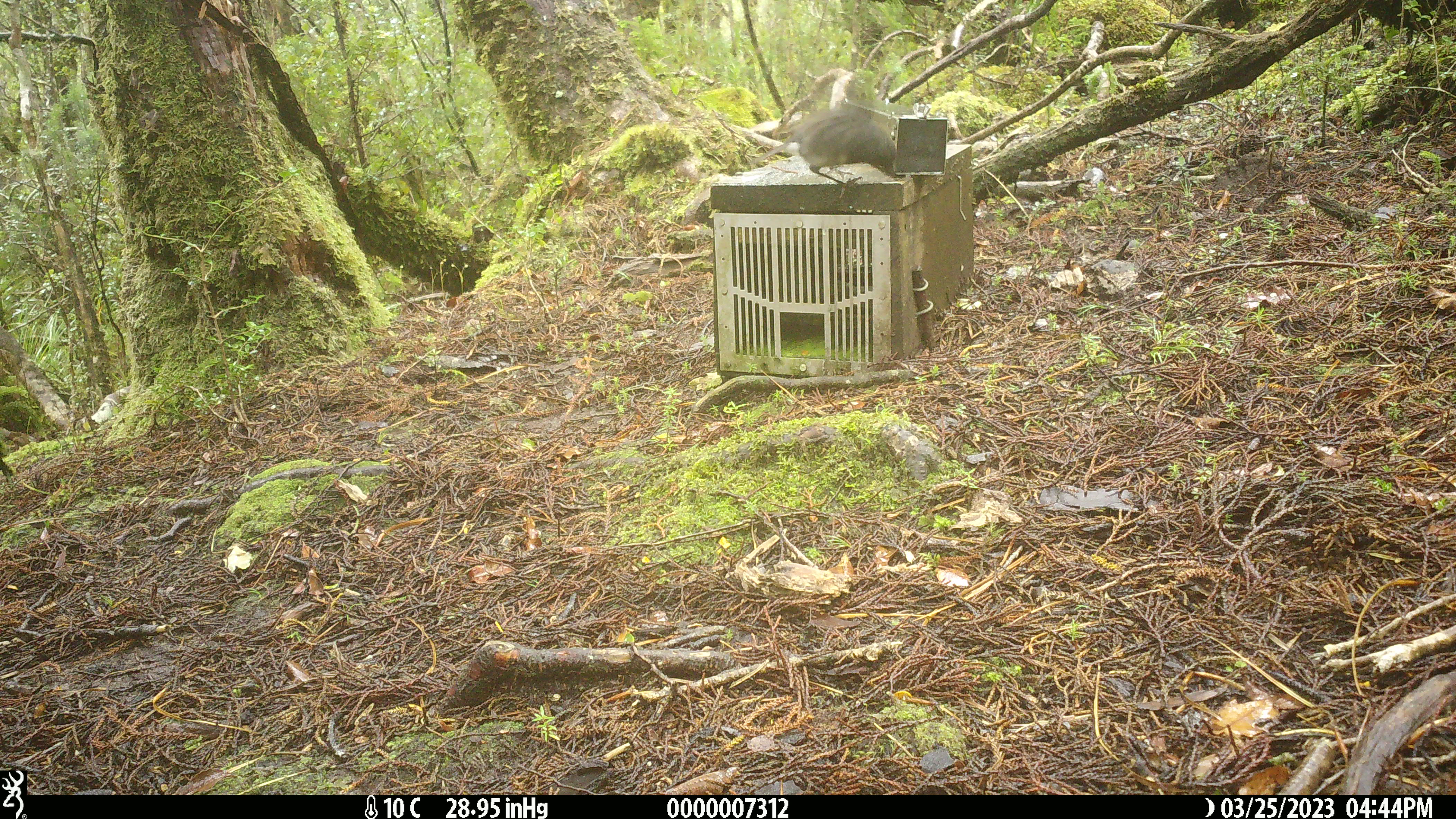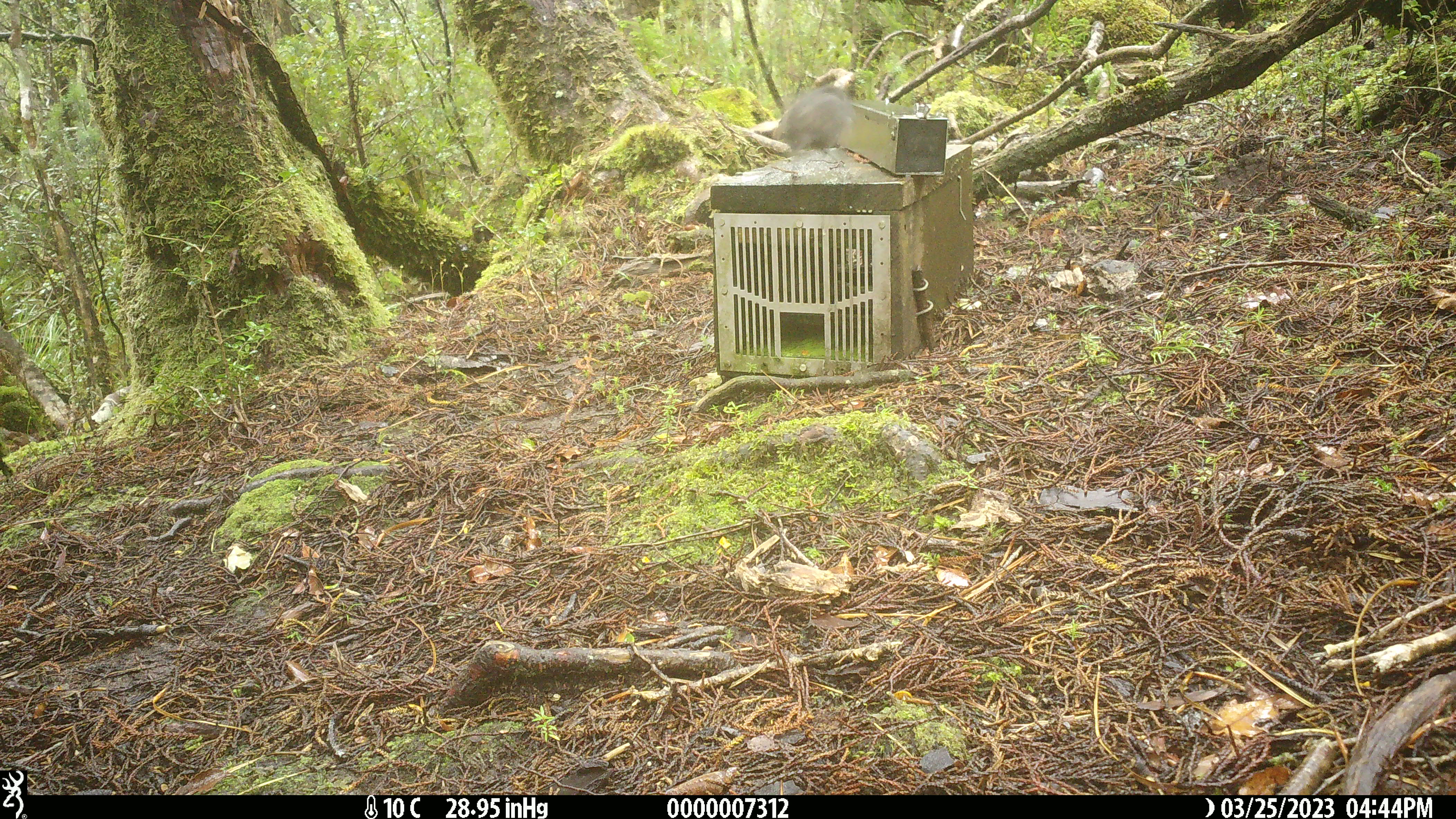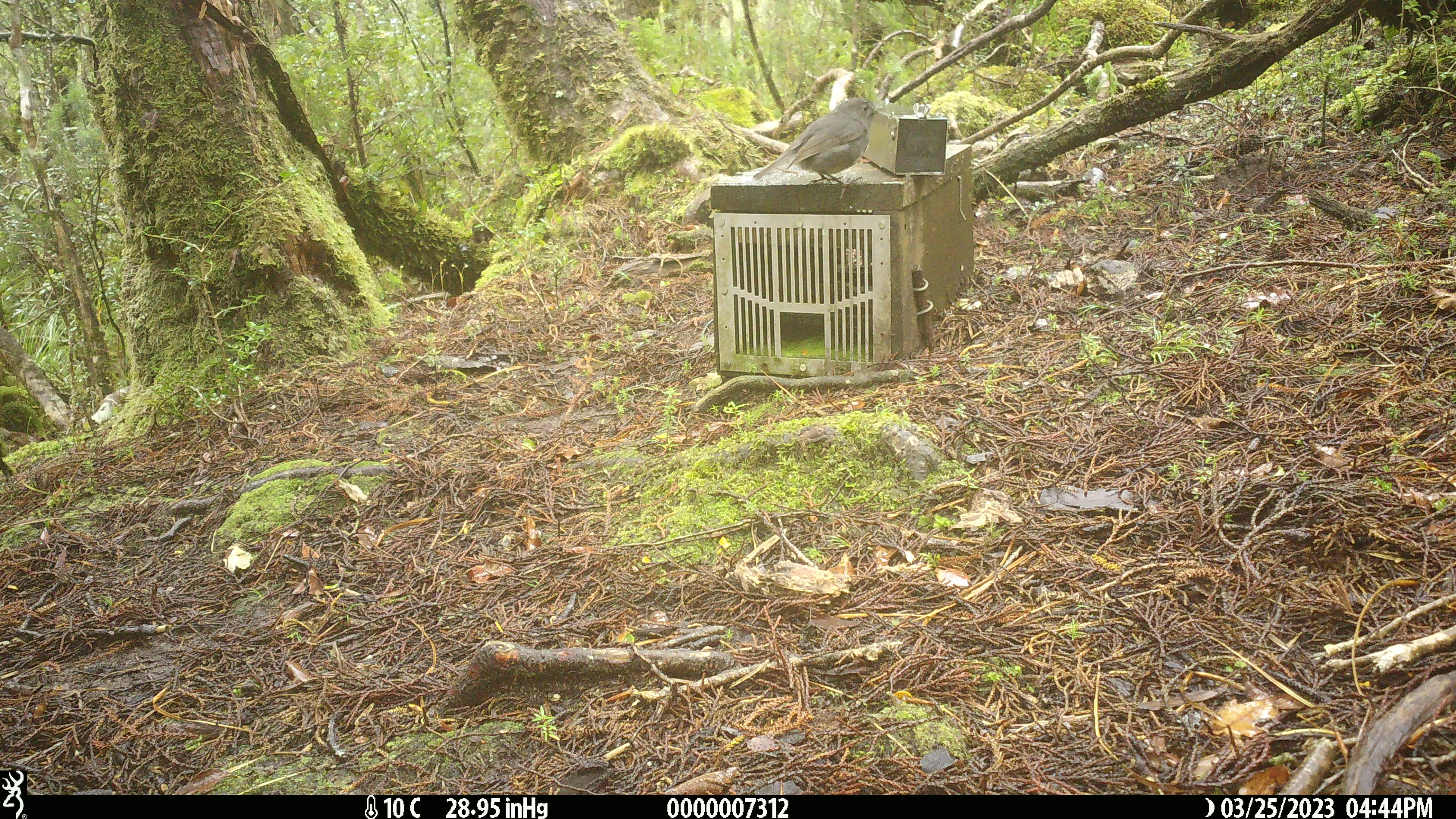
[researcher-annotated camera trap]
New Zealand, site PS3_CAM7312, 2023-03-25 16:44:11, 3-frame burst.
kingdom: Animalia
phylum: Chordata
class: Aves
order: Passeriformes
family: Petroicidae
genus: Petroica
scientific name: Petroica australis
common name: new zealand robin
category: robin